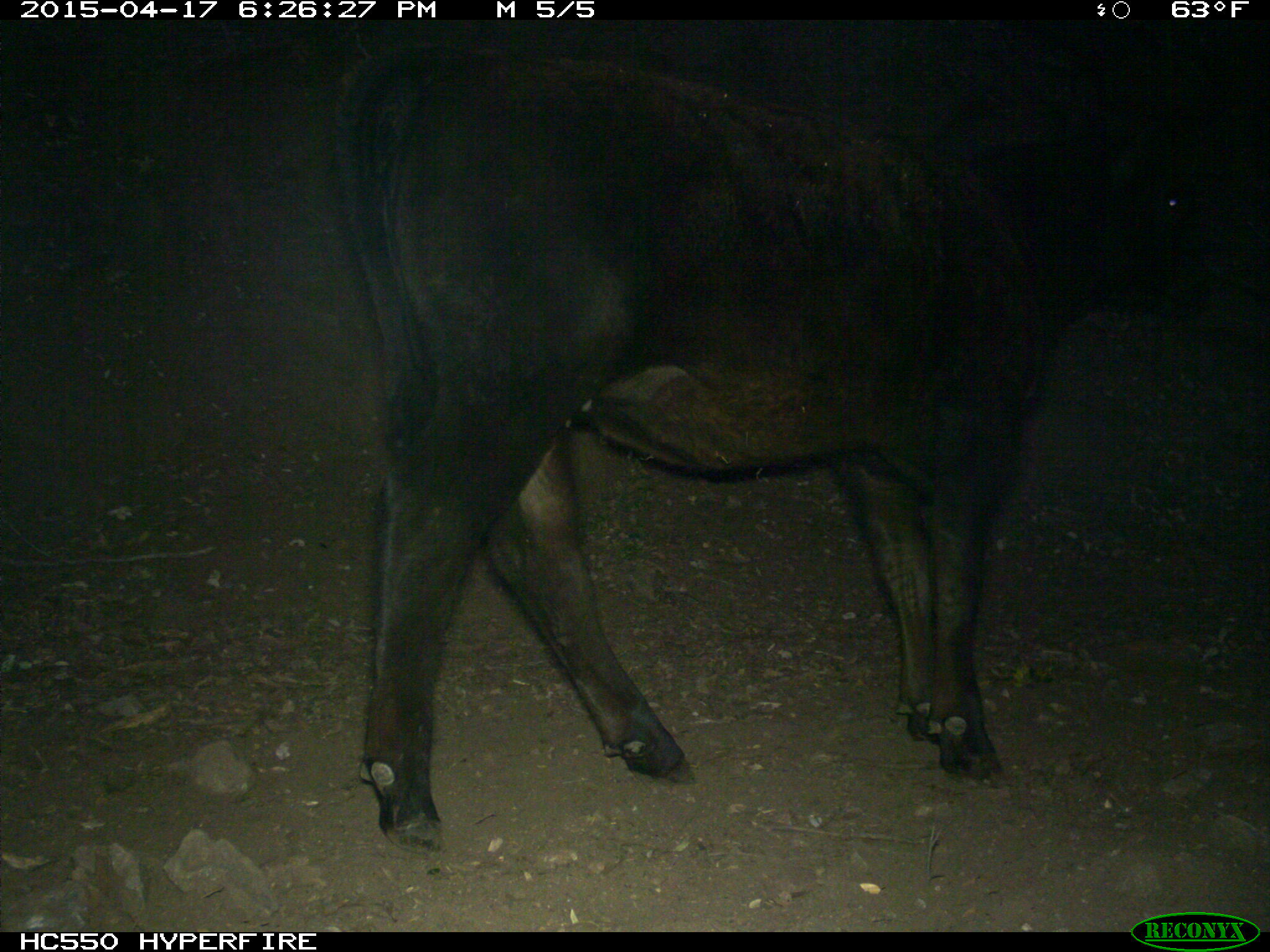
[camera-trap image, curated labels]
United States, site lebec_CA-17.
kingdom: Animalia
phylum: Chordata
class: Mammalia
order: Artiodactyla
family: Bovidae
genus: Bos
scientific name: Bos taurus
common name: domestic cow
Bos taurus (domestic cow).